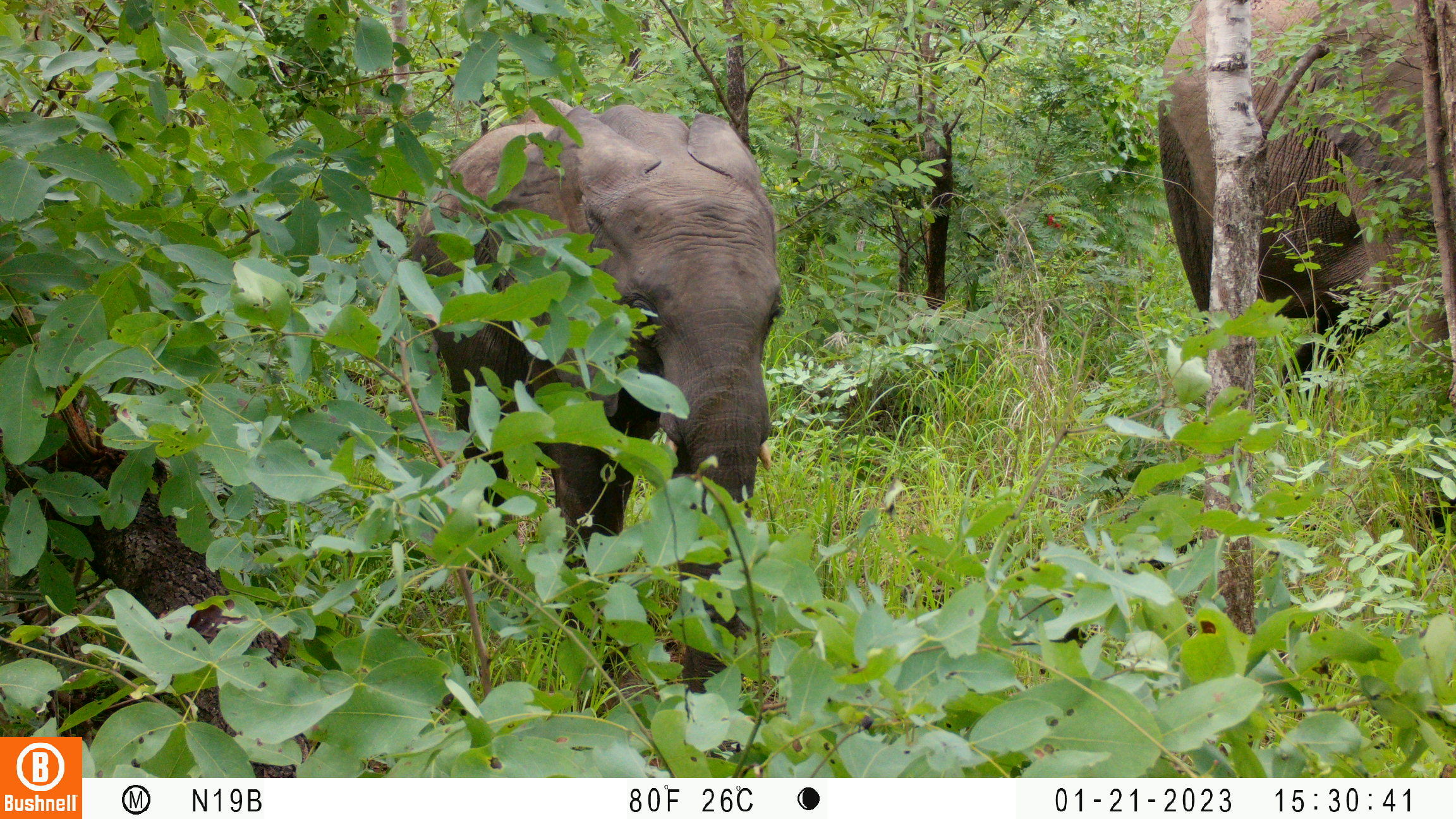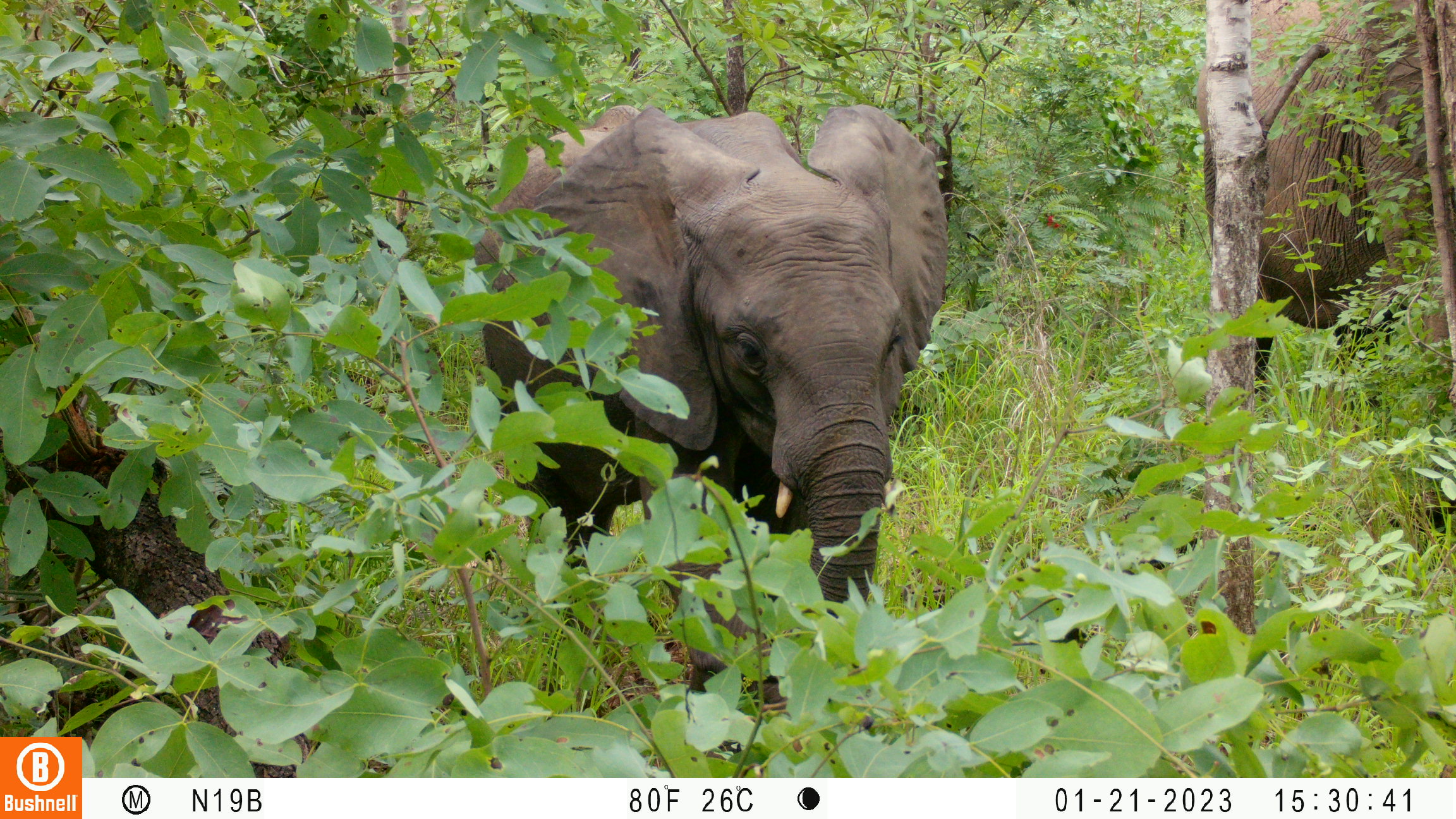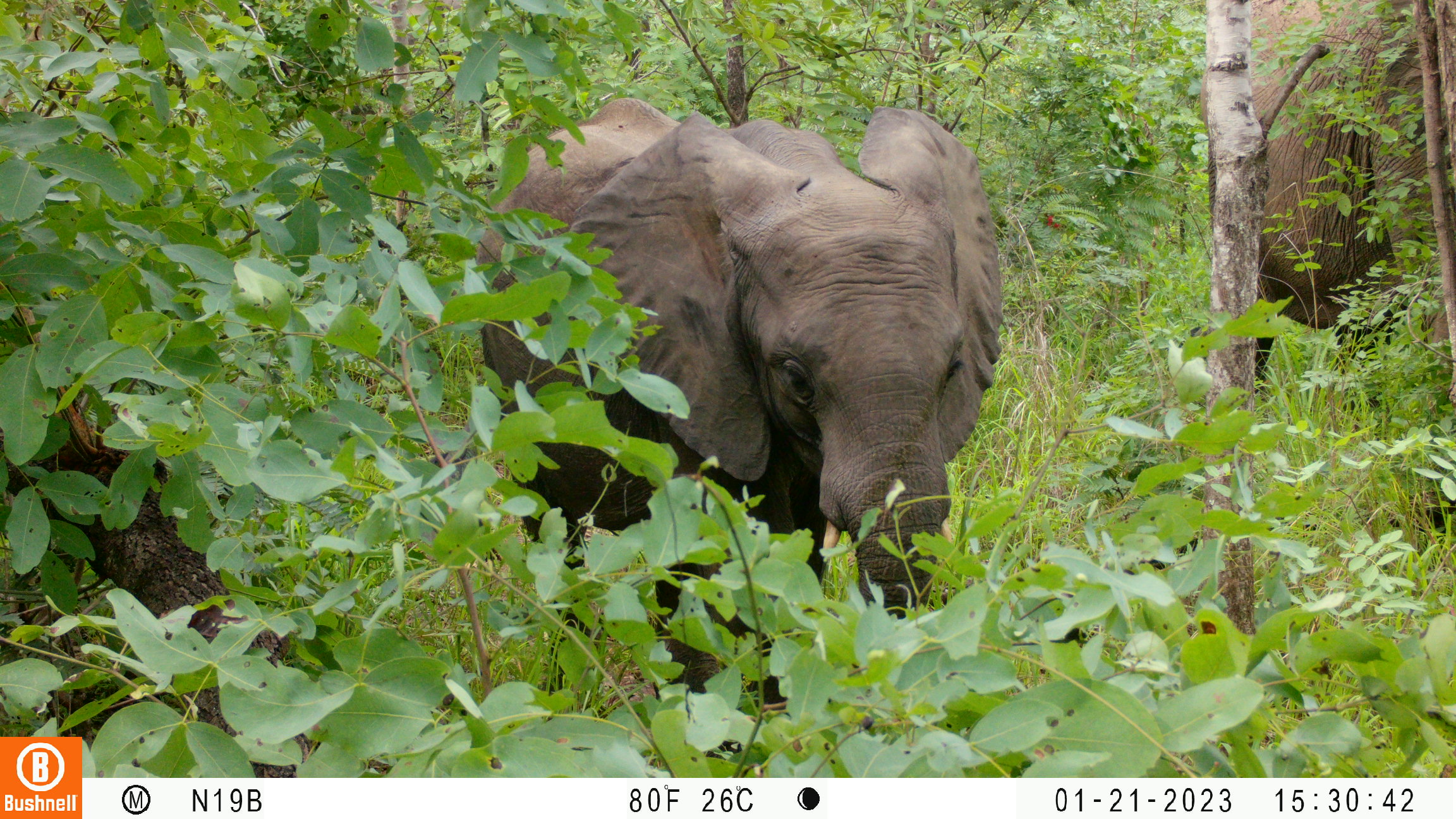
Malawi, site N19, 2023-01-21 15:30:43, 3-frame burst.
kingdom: Animalia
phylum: Chordata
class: Mammalia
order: Proboscidea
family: Elephantidae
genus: Loxodonta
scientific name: Loxodonta africana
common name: african savanna elephant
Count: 2.